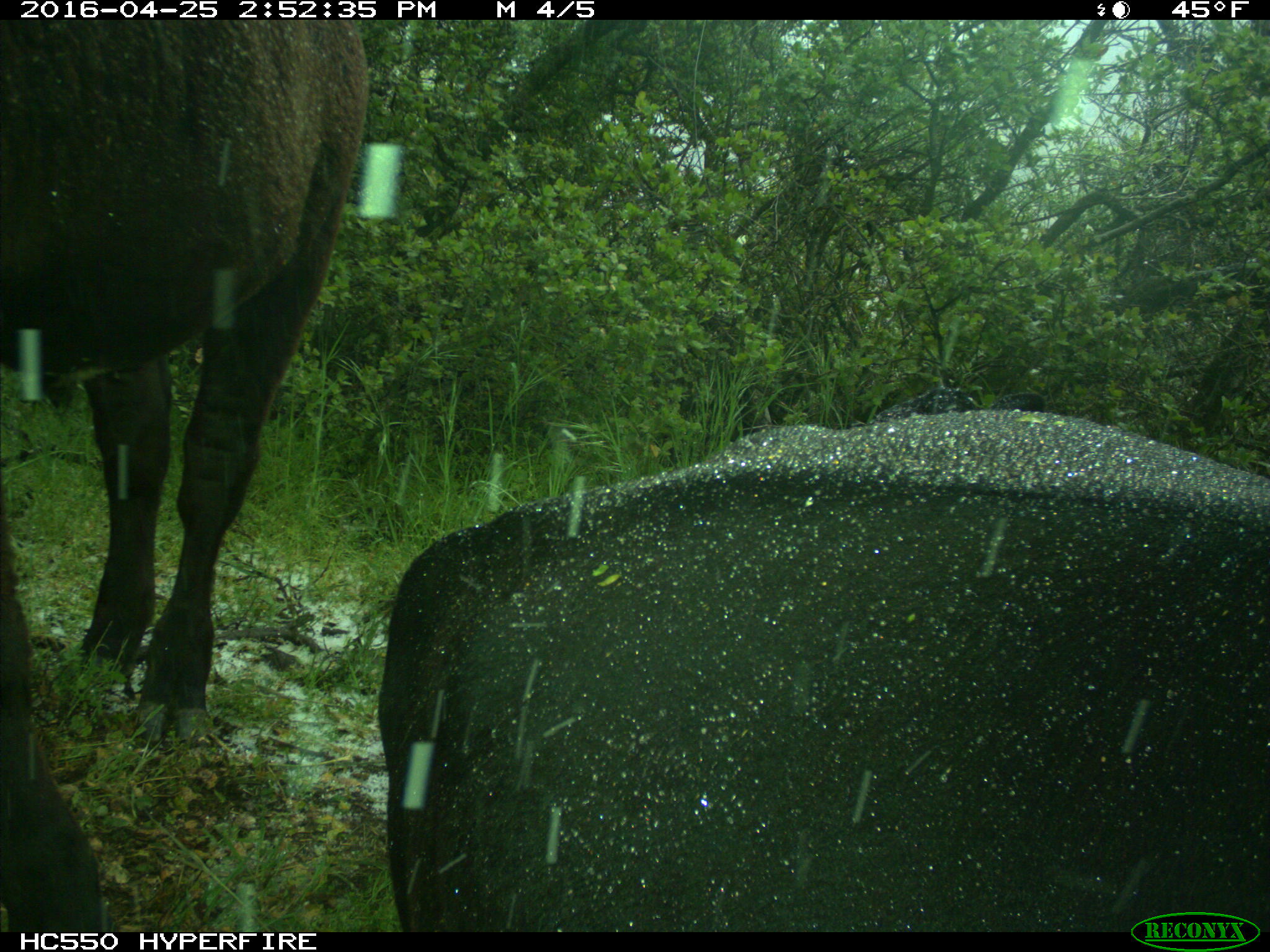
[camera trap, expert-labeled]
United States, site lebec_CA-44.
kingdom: Animalia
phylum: Chordata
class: Mammalia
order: Artiodactyla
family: Bovidae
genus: Bos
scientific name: Bos taurus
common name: domestic cow